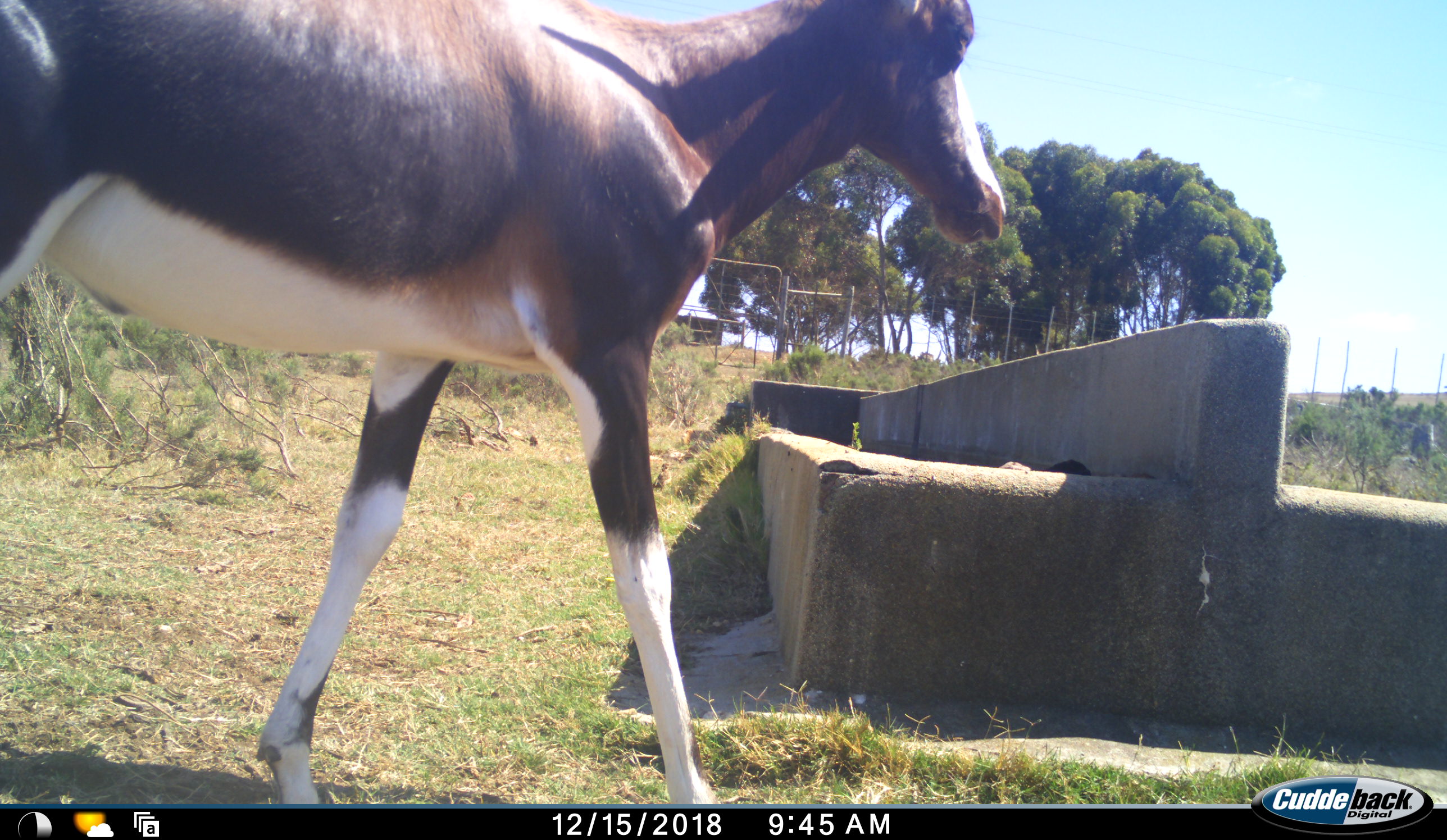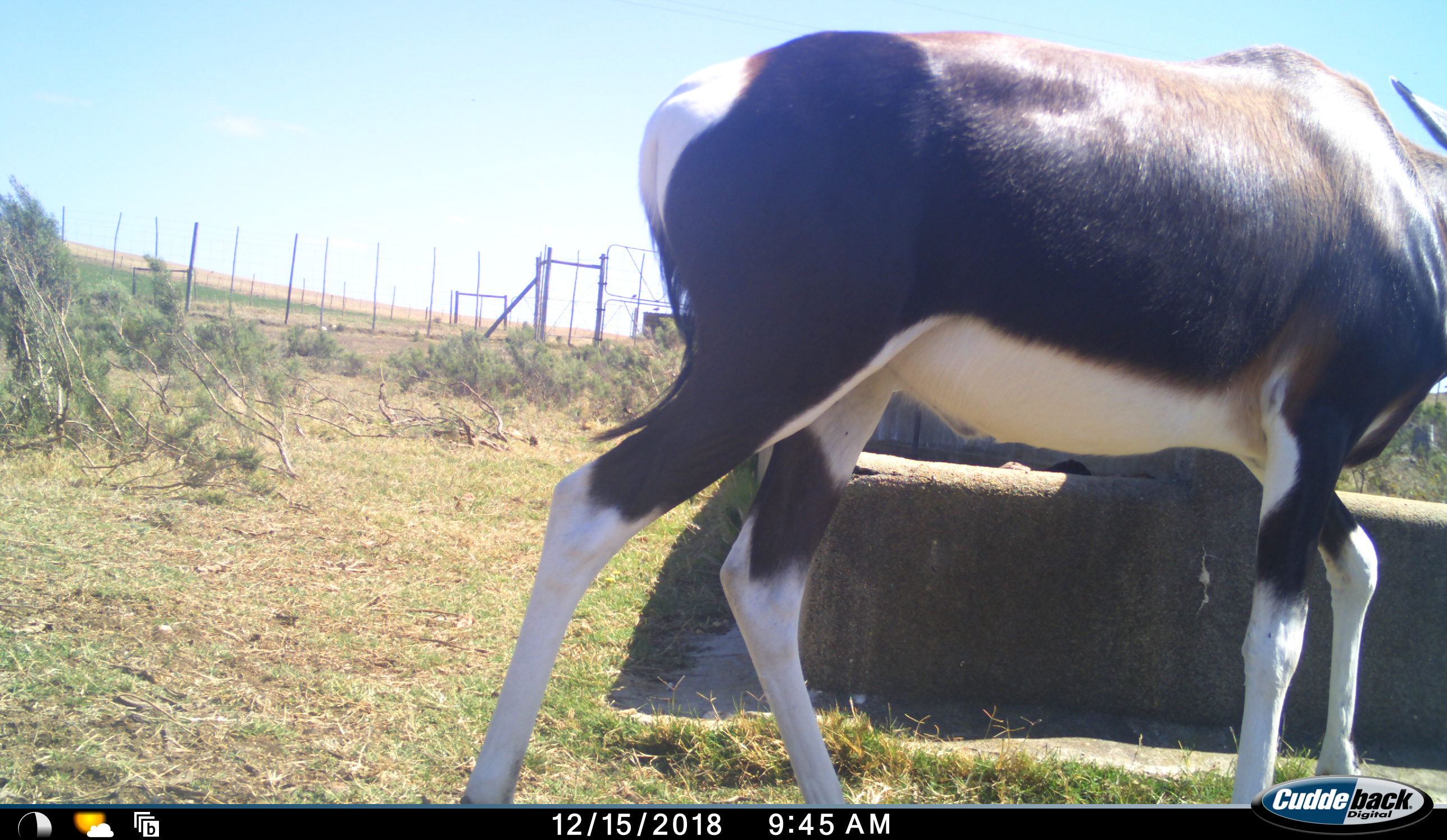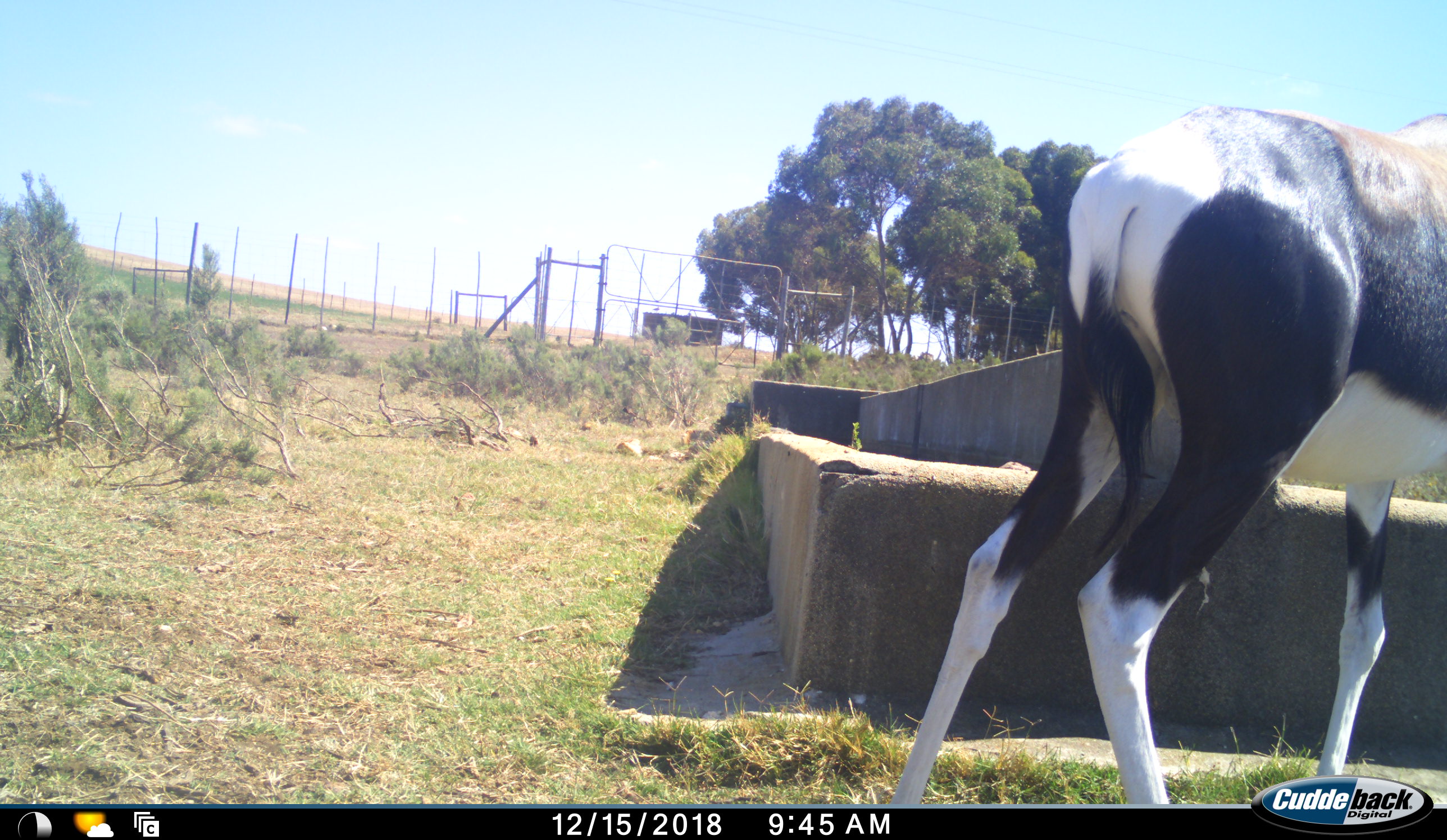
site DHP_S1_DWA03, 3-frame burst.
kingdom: Animalia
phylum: Chordata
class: Mammalia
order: Artiodactyla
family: Bovidae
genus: Damaliscus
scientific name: Damaliscus pygargus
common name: bontebok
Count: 1.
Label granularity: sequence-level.